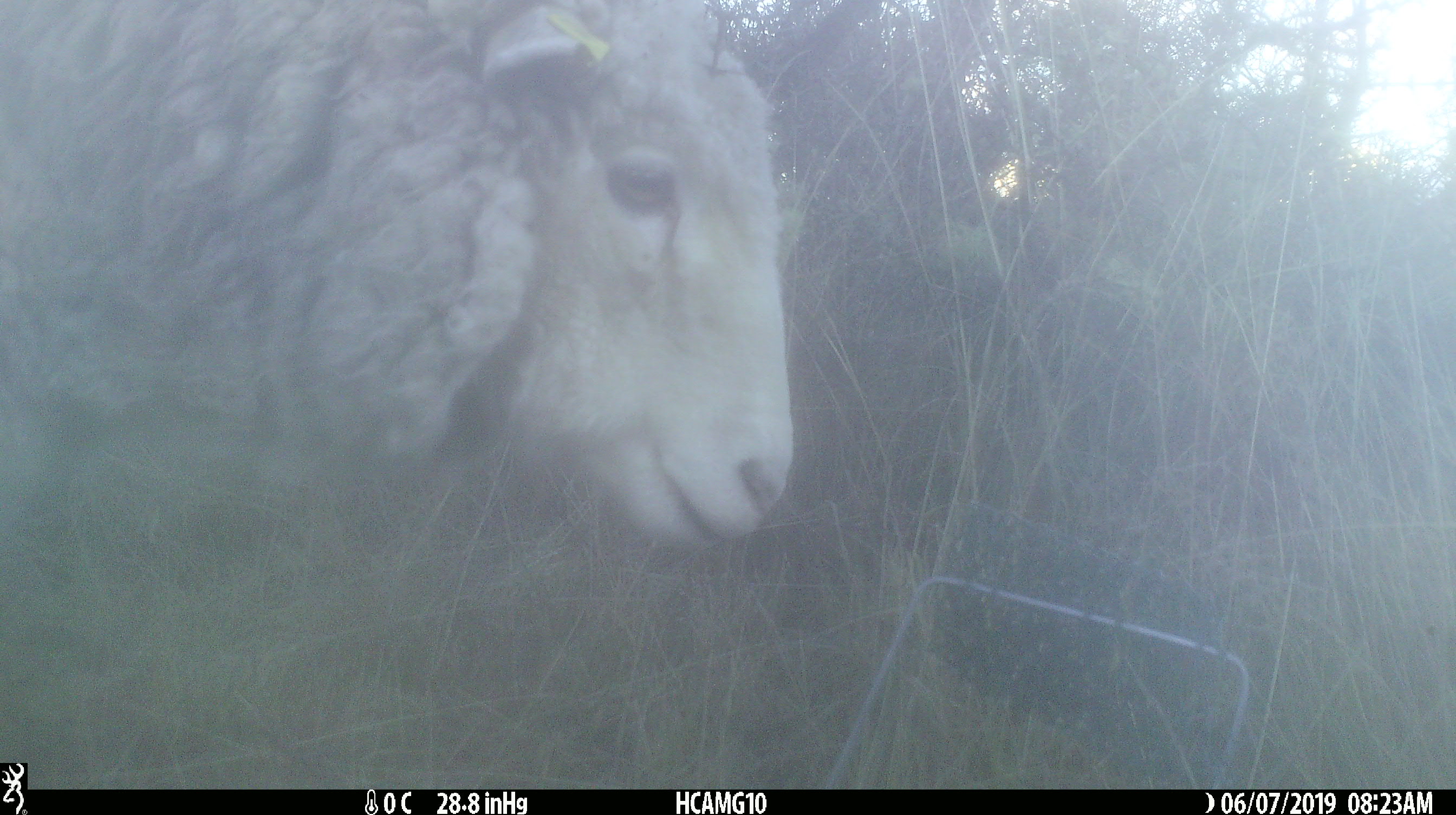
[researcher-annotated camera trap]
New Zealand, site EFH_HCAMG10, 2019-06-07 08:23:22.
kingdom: Animalia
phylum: Chordata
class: Mammalia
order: Artiodactyla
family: Bovidae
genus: Ovis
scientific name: Ovis aries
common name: domestic sheep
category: sheep